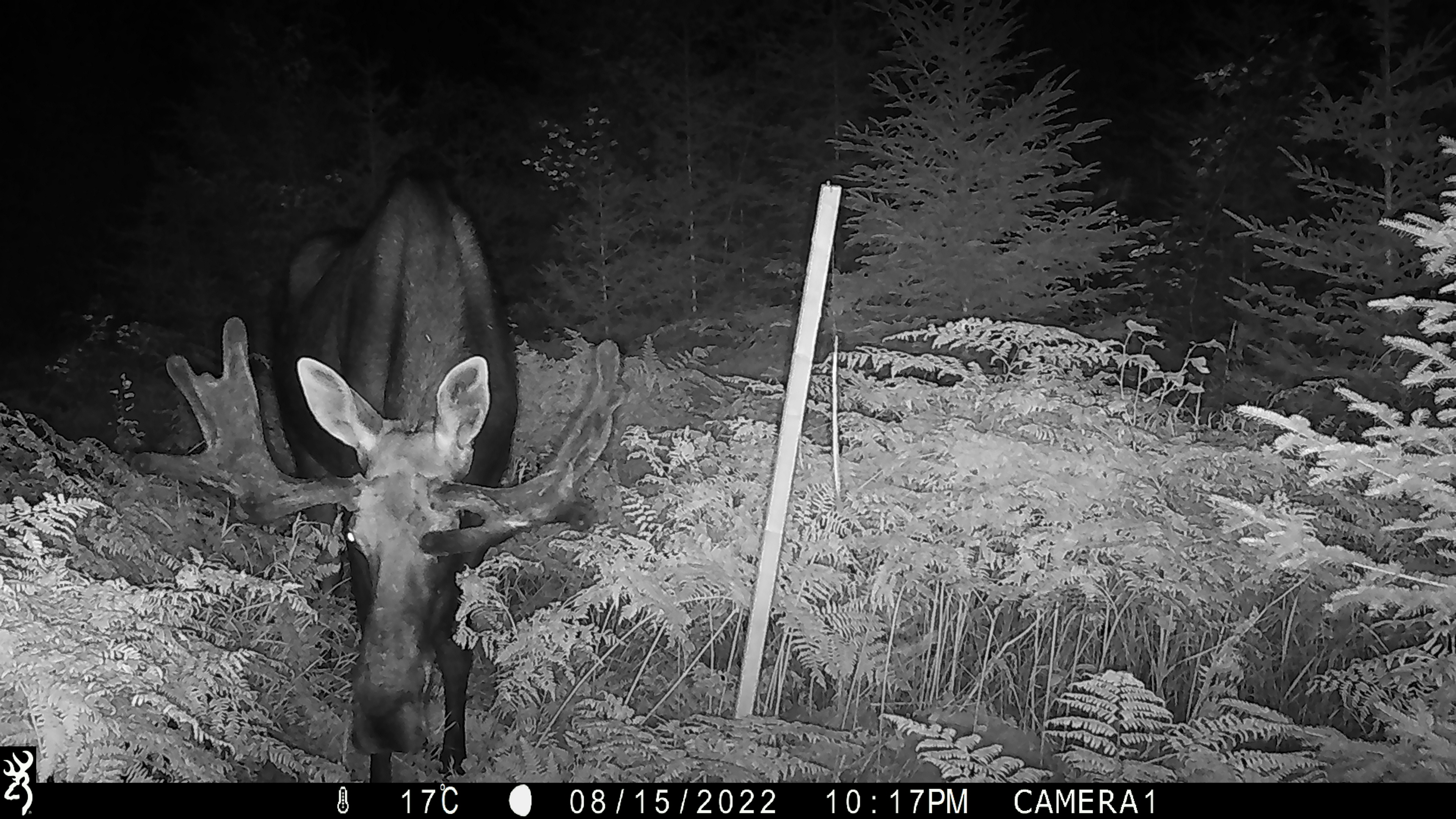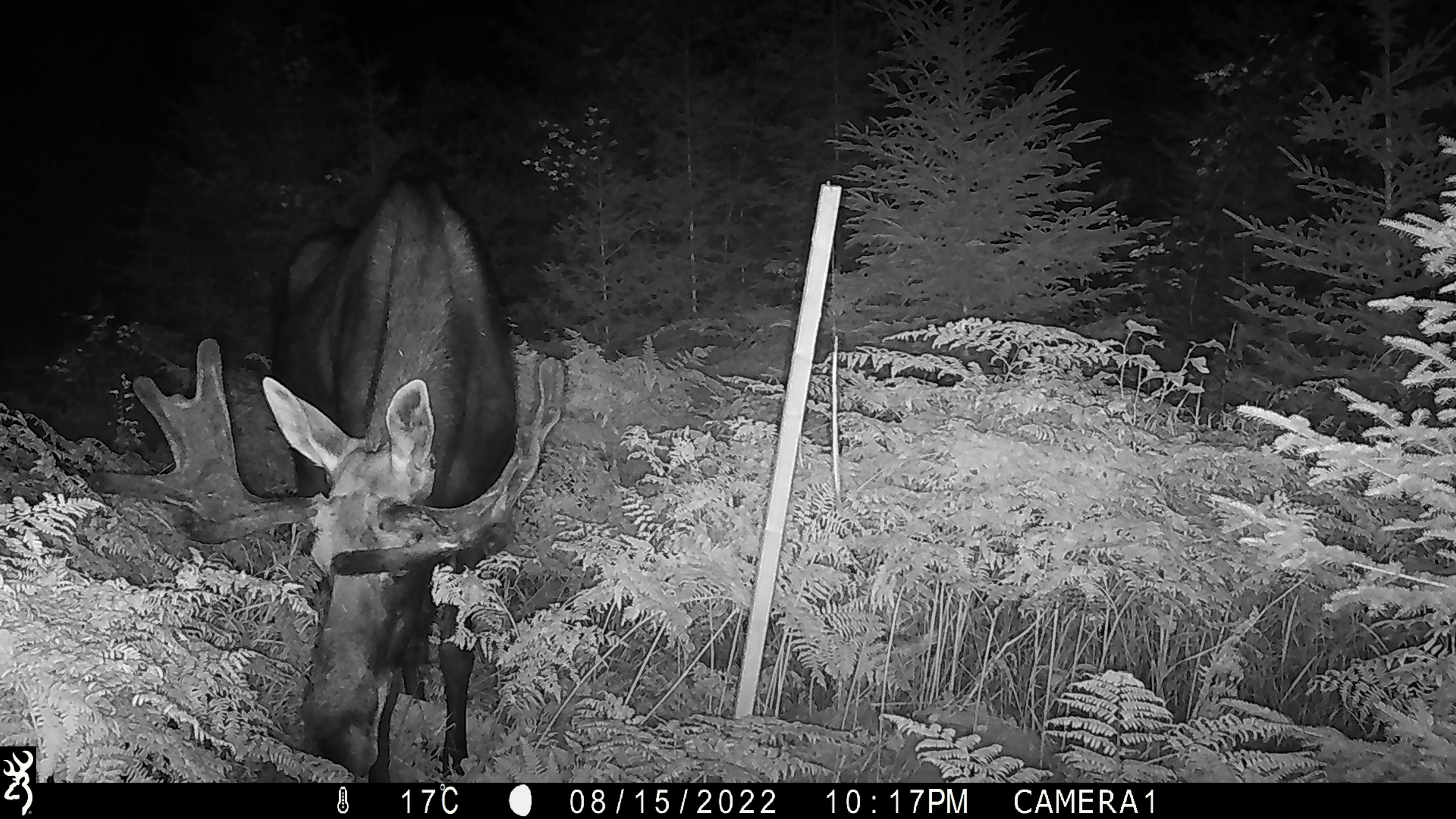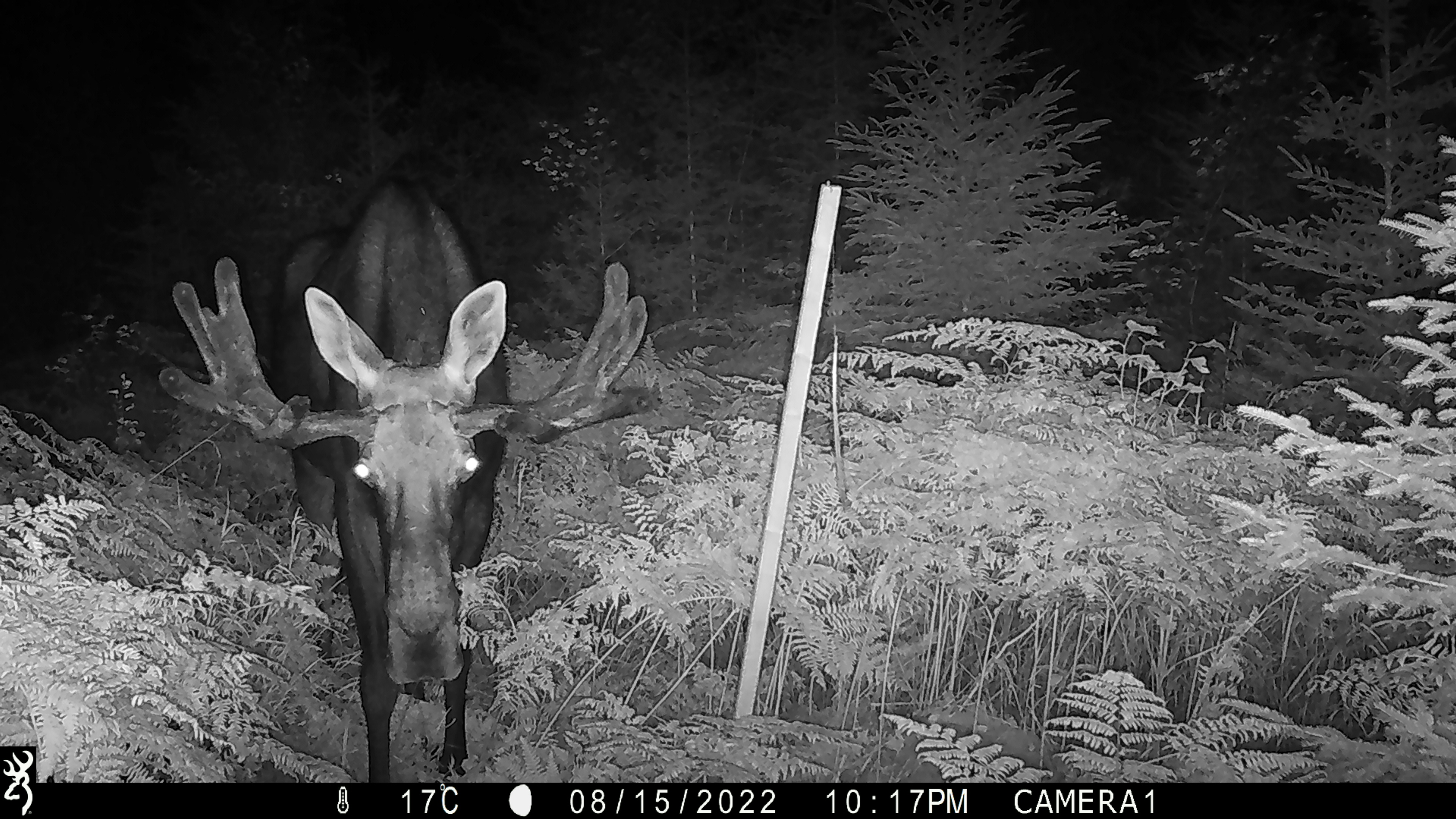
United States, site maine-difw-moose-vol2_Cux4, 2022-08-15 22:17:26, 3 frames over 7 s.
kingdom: Animalia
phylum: Chordata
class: Mammalia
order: Artiodactyla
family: Cervidae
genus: Alces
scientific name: Alces alces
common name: moose